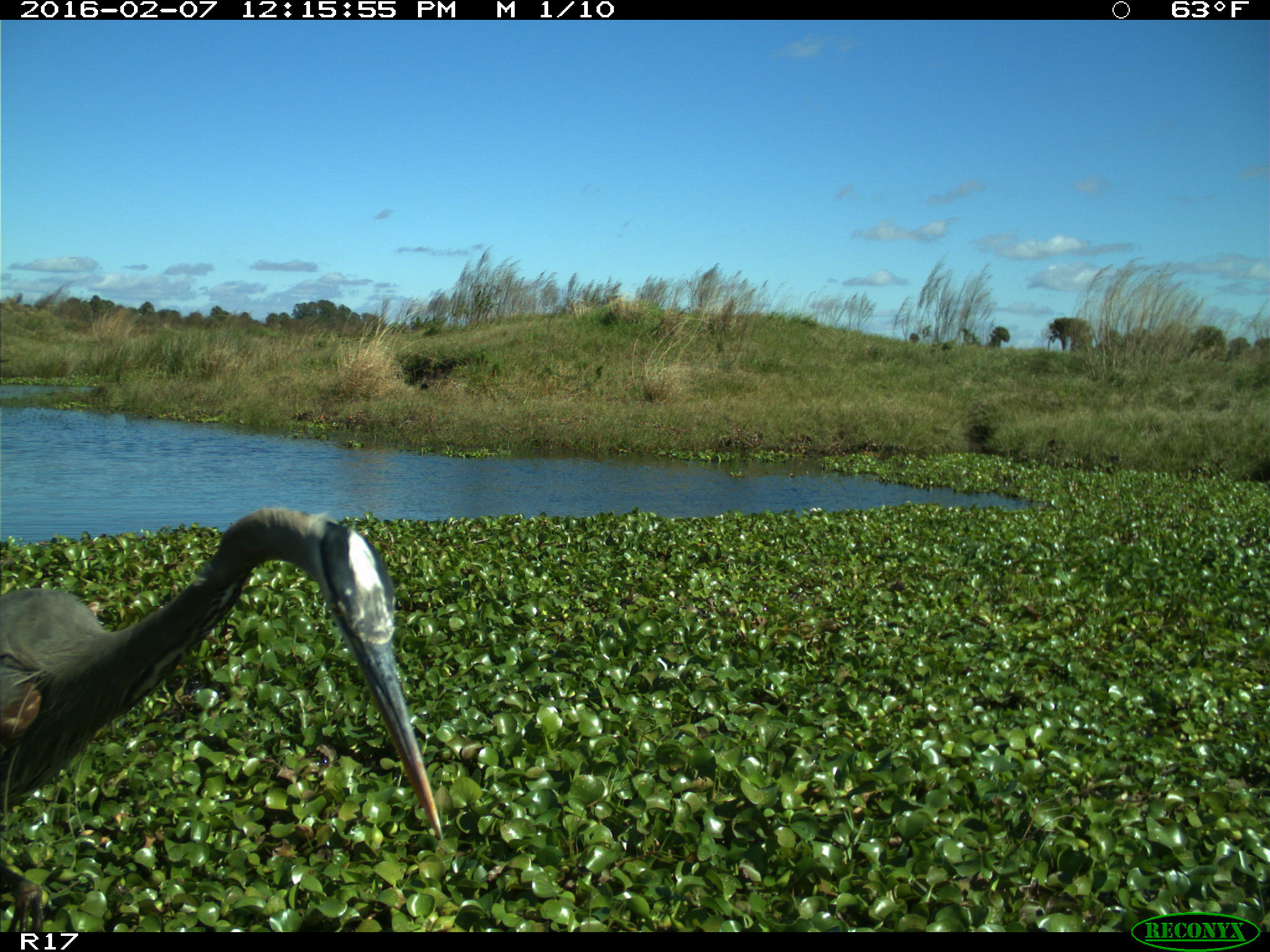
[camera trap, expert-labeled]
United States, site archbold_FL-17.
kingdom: Animalia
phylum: Chordata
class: Aves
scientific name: Aves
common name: birds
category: unidentified bird